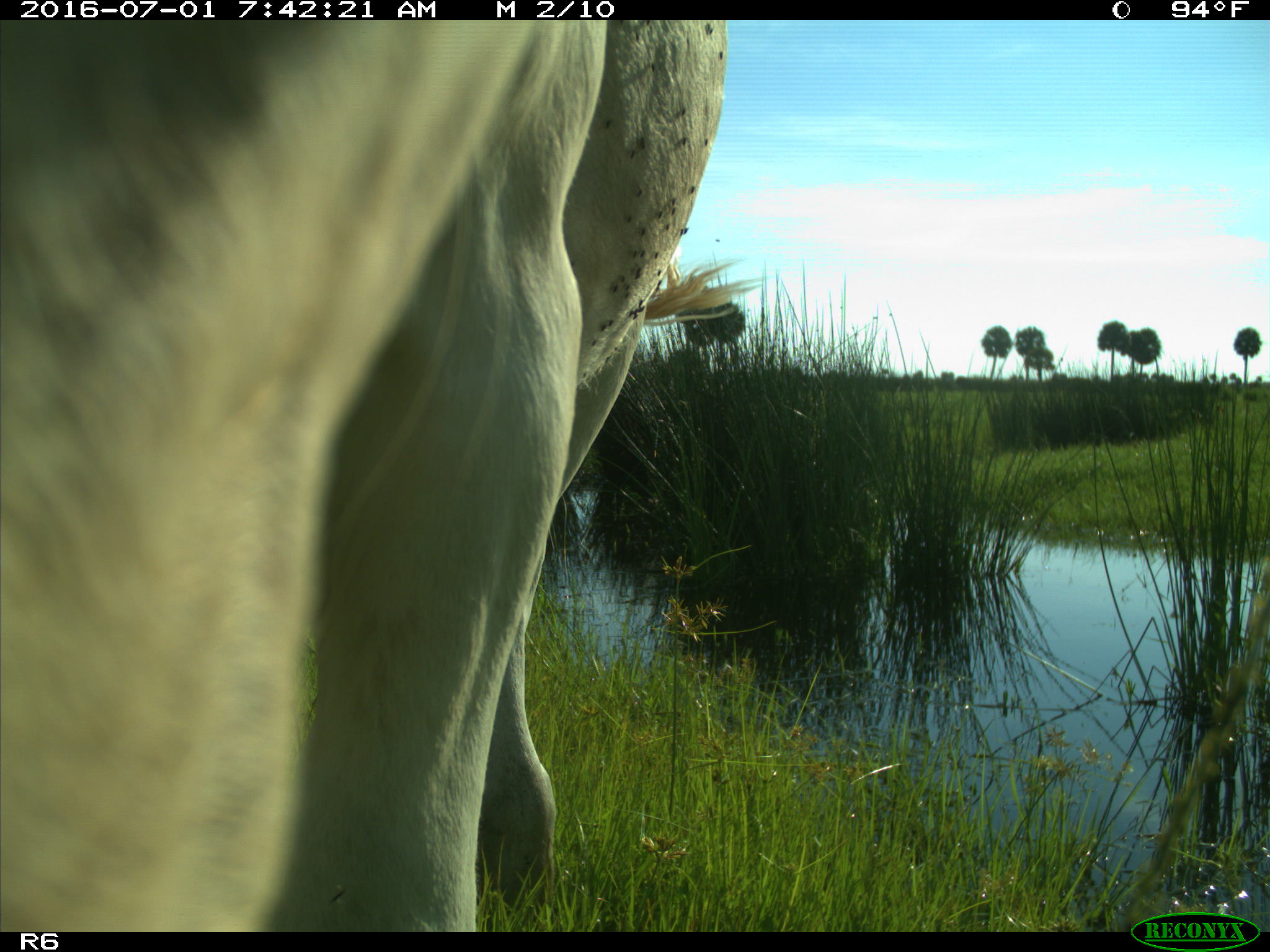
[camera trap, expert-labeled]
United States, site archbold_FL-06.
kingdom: Animalia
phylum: Chordata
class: Mammalia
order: Artiodactyla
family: Bovidae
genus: Bos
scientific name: Bos taurus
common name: domestic cow